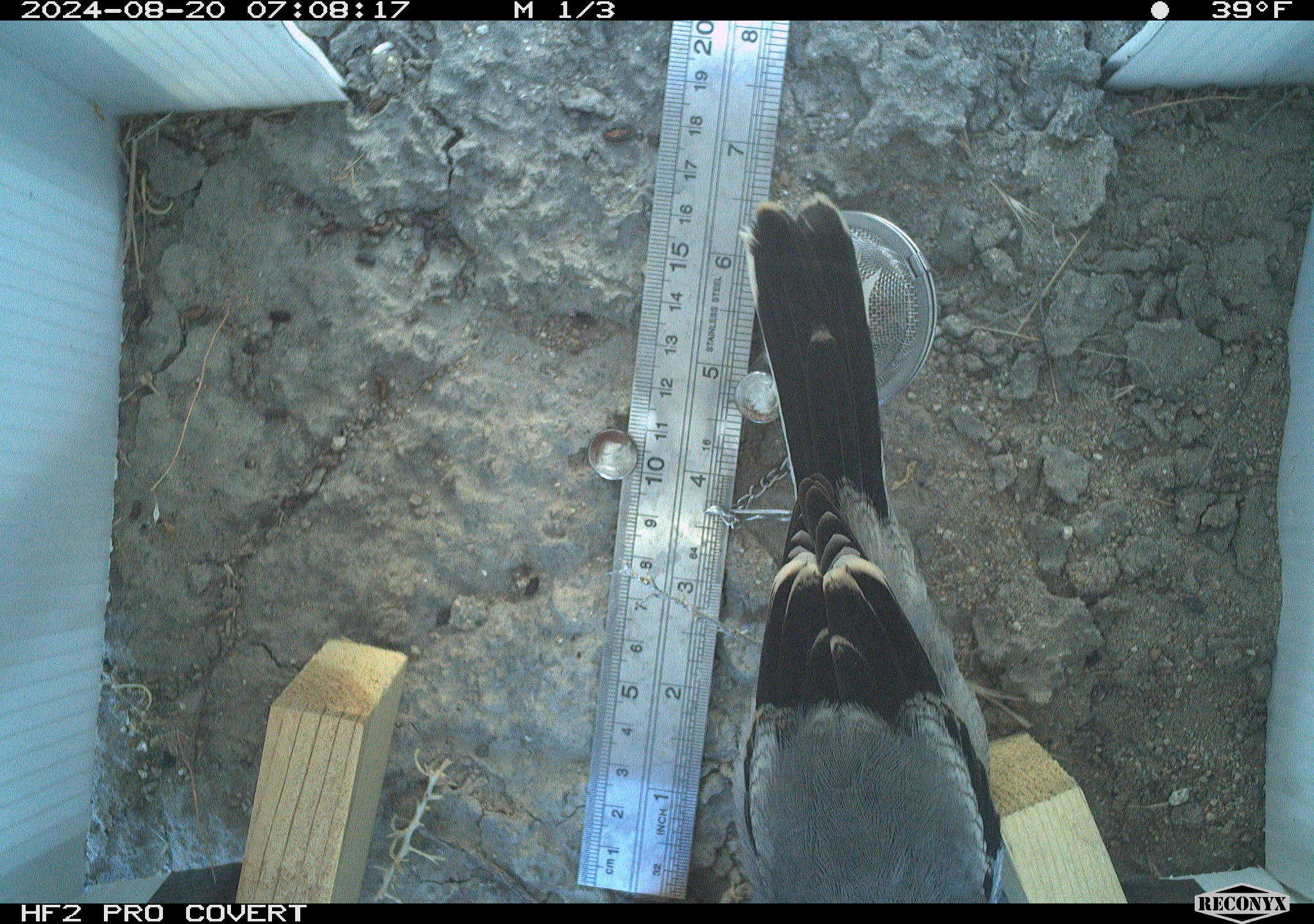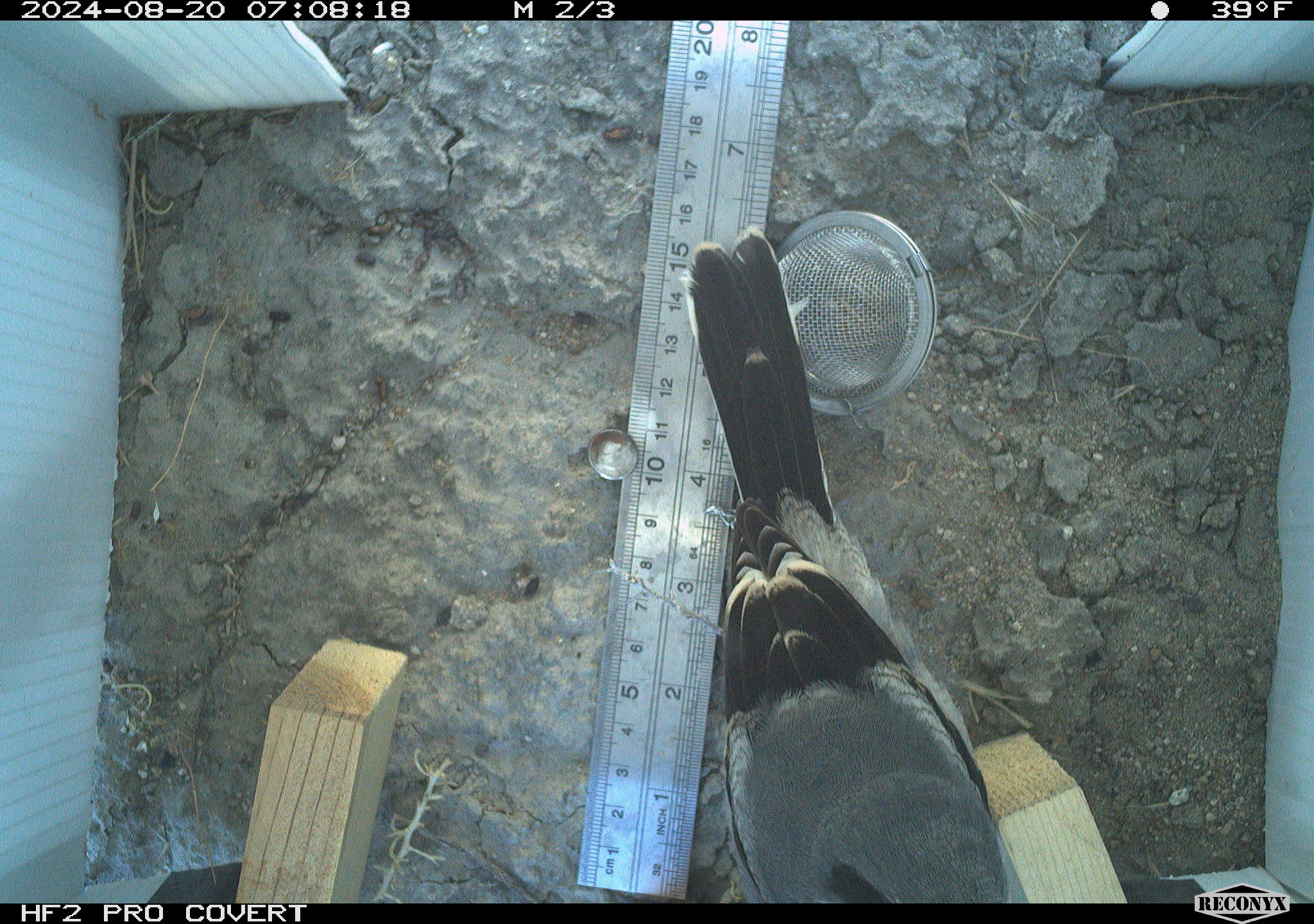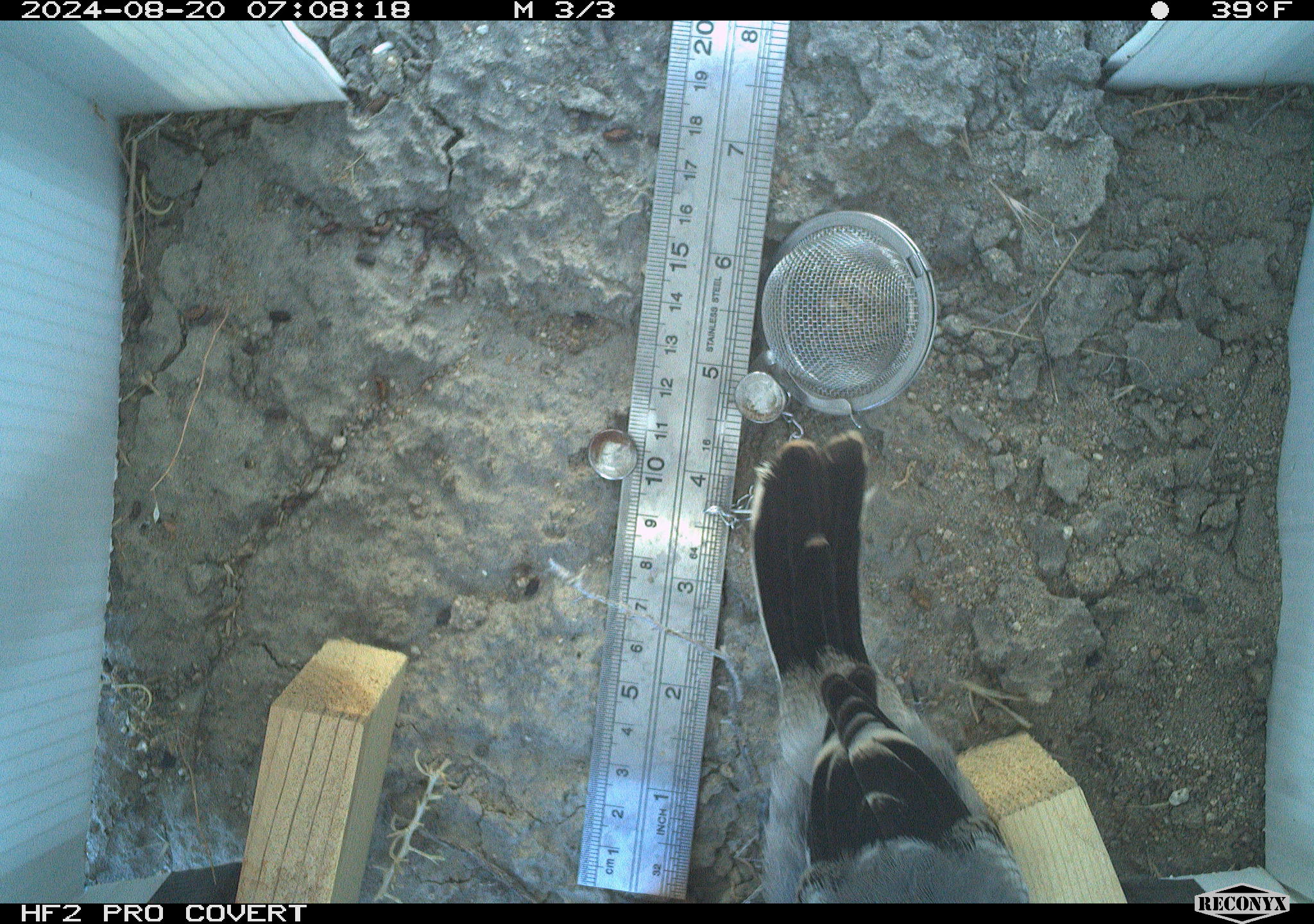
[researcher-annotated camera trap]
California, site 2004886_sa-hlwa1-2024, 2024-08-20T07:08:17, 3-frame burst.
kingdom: Animalia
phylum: Chordata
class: Aves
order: Passeriformes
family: Laniidae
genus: Lanius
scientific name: Lanius ludovicianus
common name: loggerhead shrike